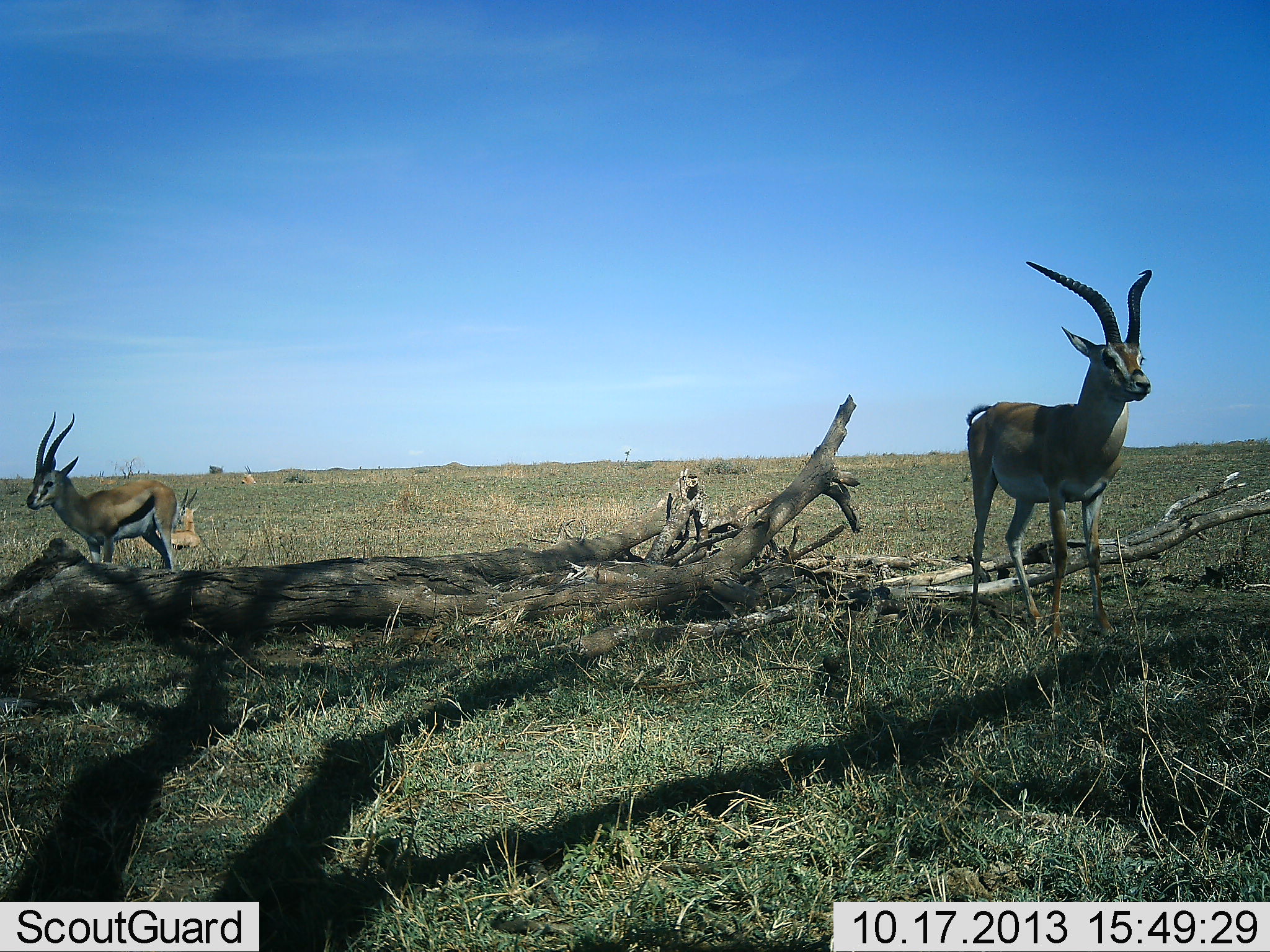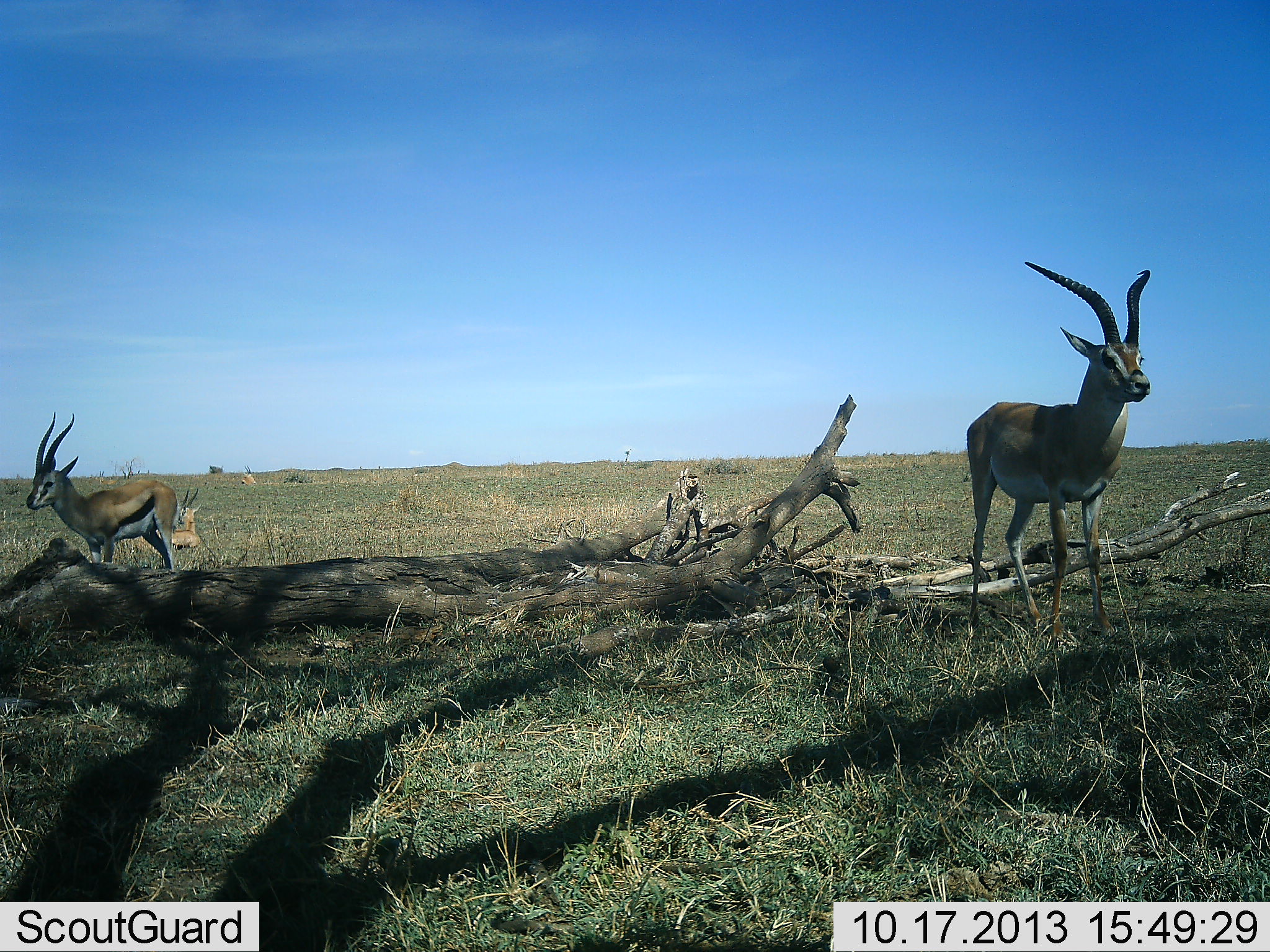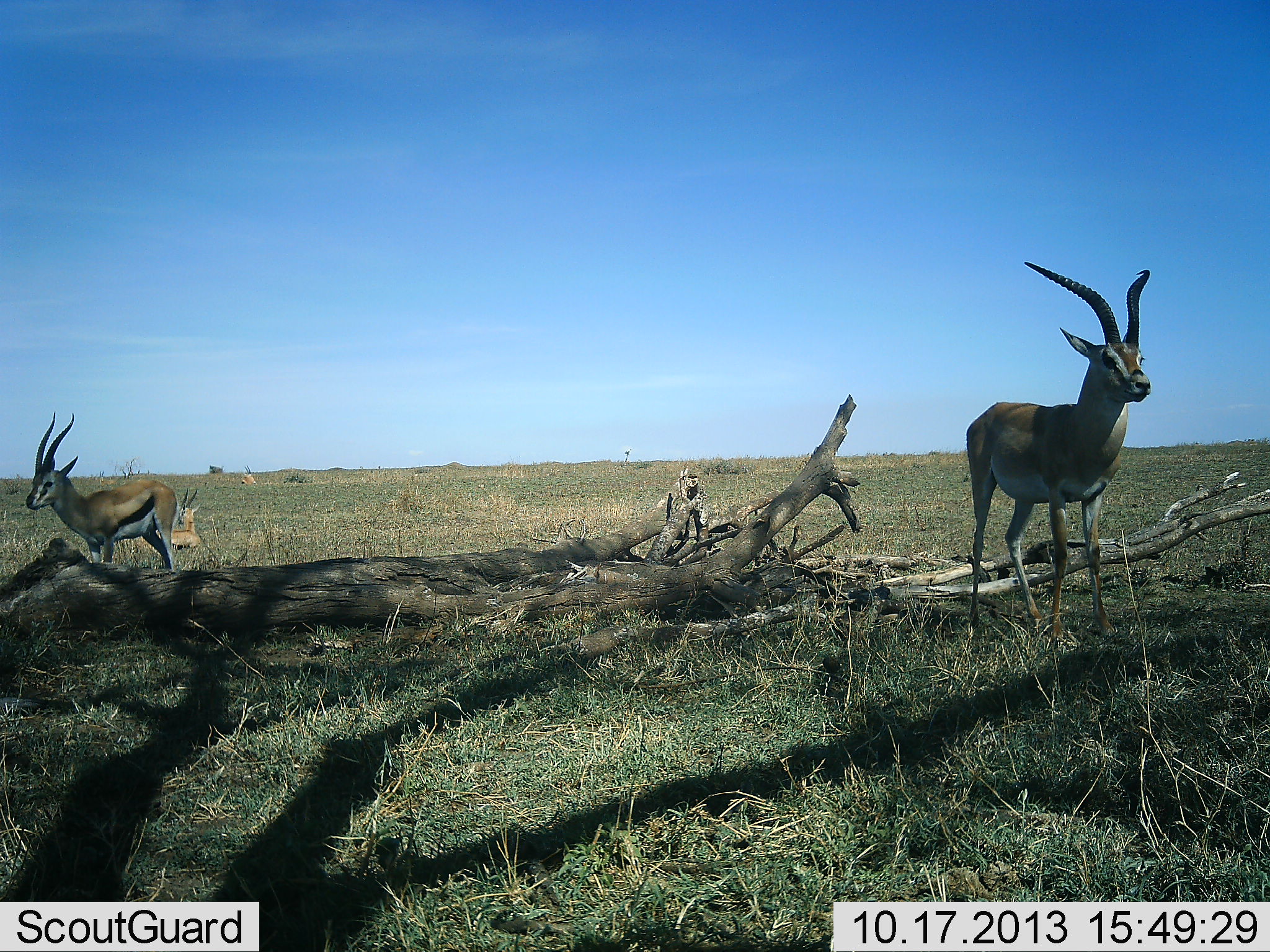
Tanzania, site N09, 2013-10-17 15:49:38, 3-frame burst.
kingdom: Animalia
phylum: Chordata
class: Mammalia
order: Artiodactyla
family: Bovidae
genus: Eudorcas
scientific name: Eudorcas thomsonii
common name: thomson's gazelle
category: gazellethomsons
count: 3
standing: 91%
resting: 70%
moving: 12%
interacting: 0%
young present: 0%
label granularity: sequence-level